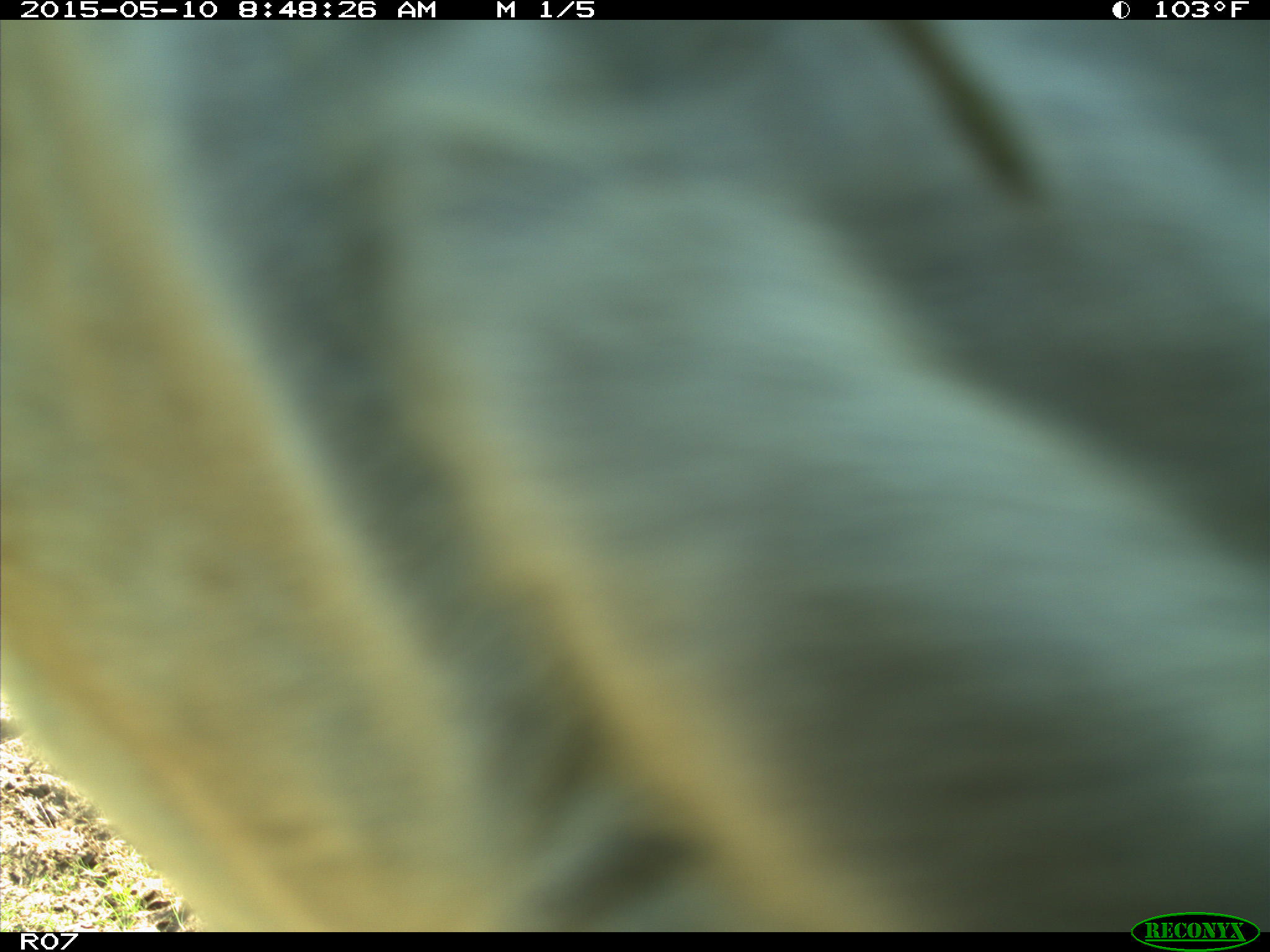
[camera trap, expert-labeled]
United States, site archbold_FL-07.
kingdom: Animalia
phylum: Chordata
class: Mammalia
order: Artiodactyla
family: Bovidae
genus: Bos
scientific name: Bos taurus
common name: domestic cow